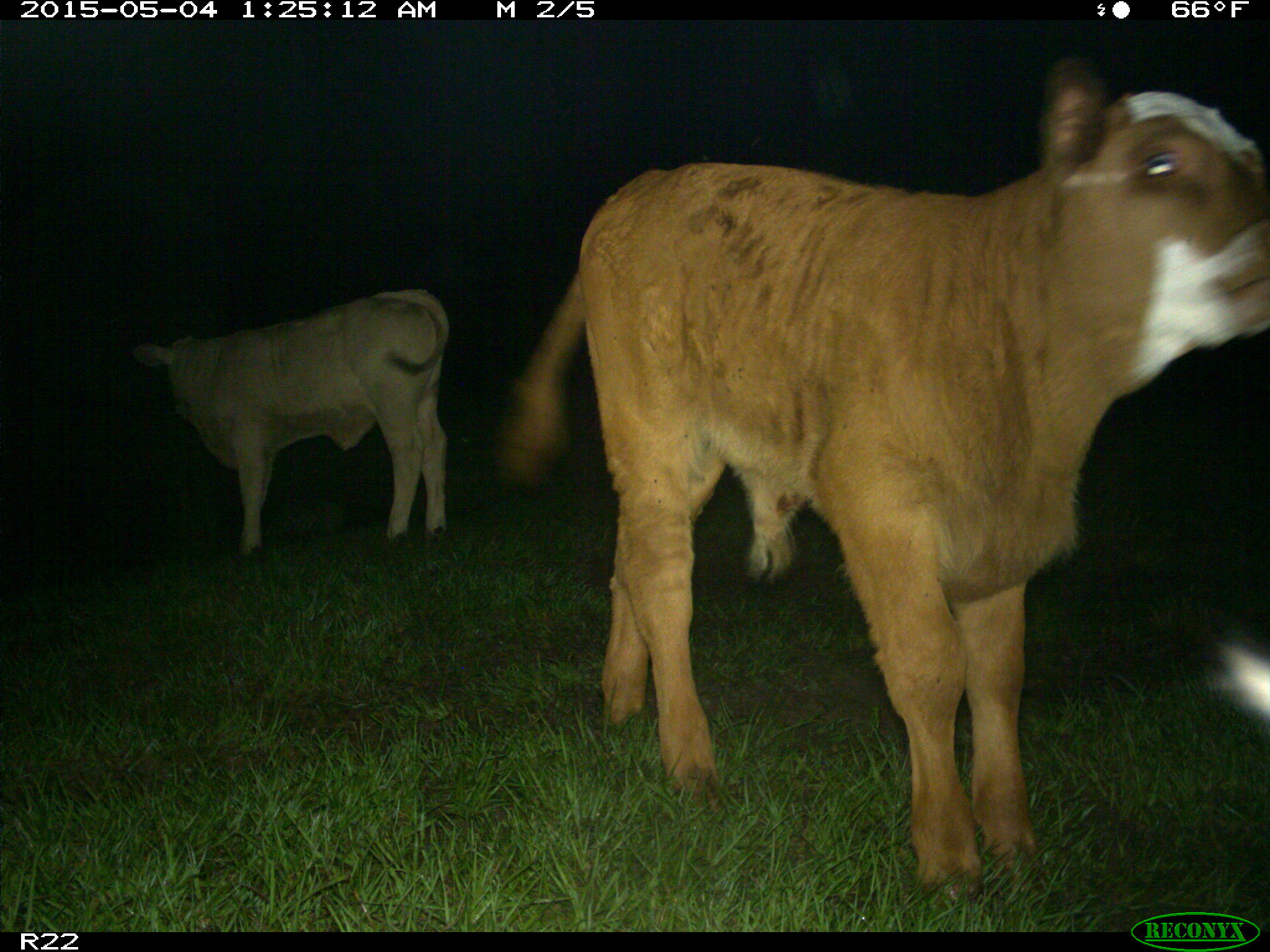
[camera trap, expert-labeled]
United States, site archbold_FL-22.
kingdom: Animalia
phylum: Chordata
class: Mammalia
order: Artiodactyla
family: Bovidae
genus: Bos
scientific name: Bos taurus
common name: domestic cow